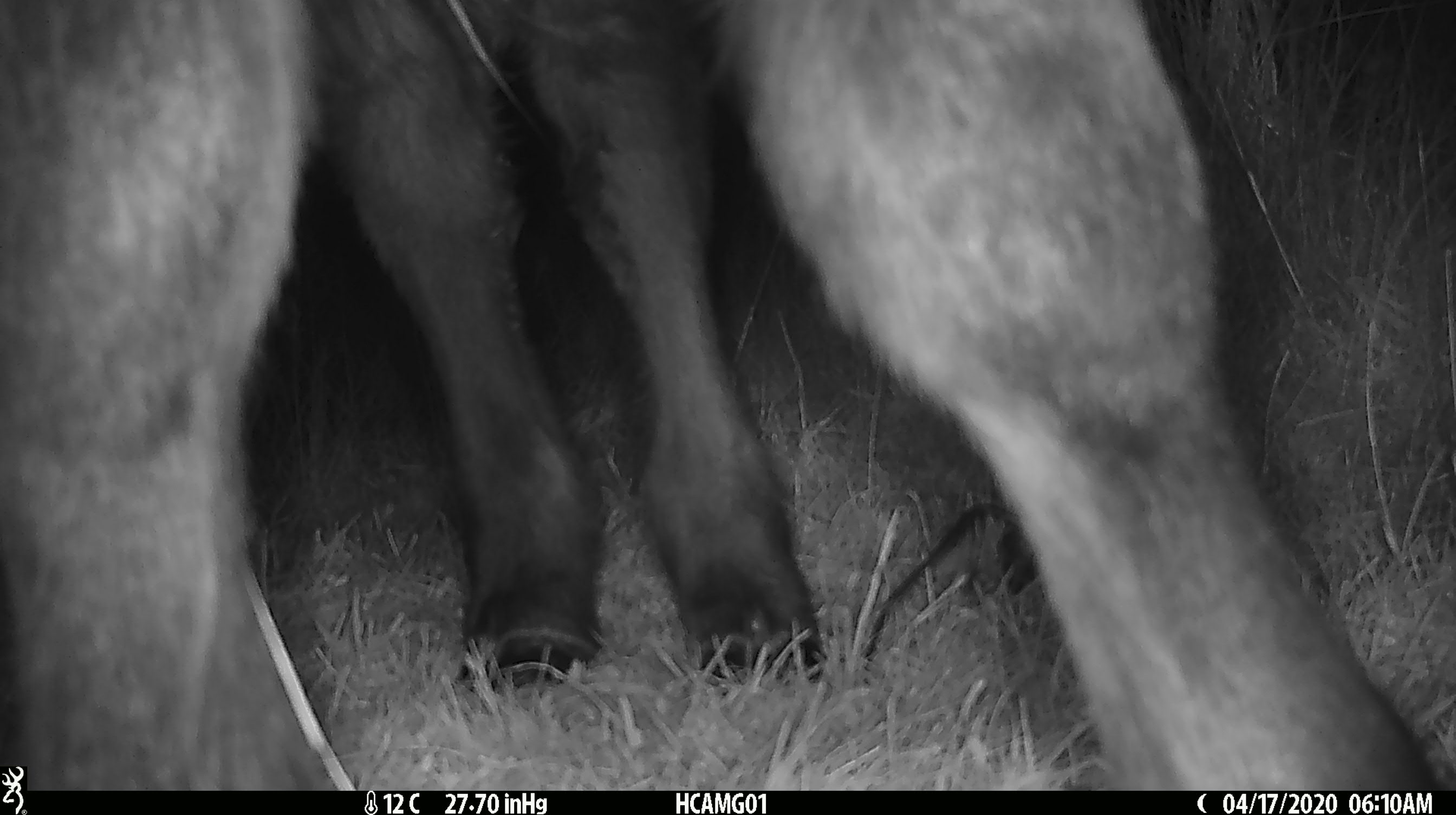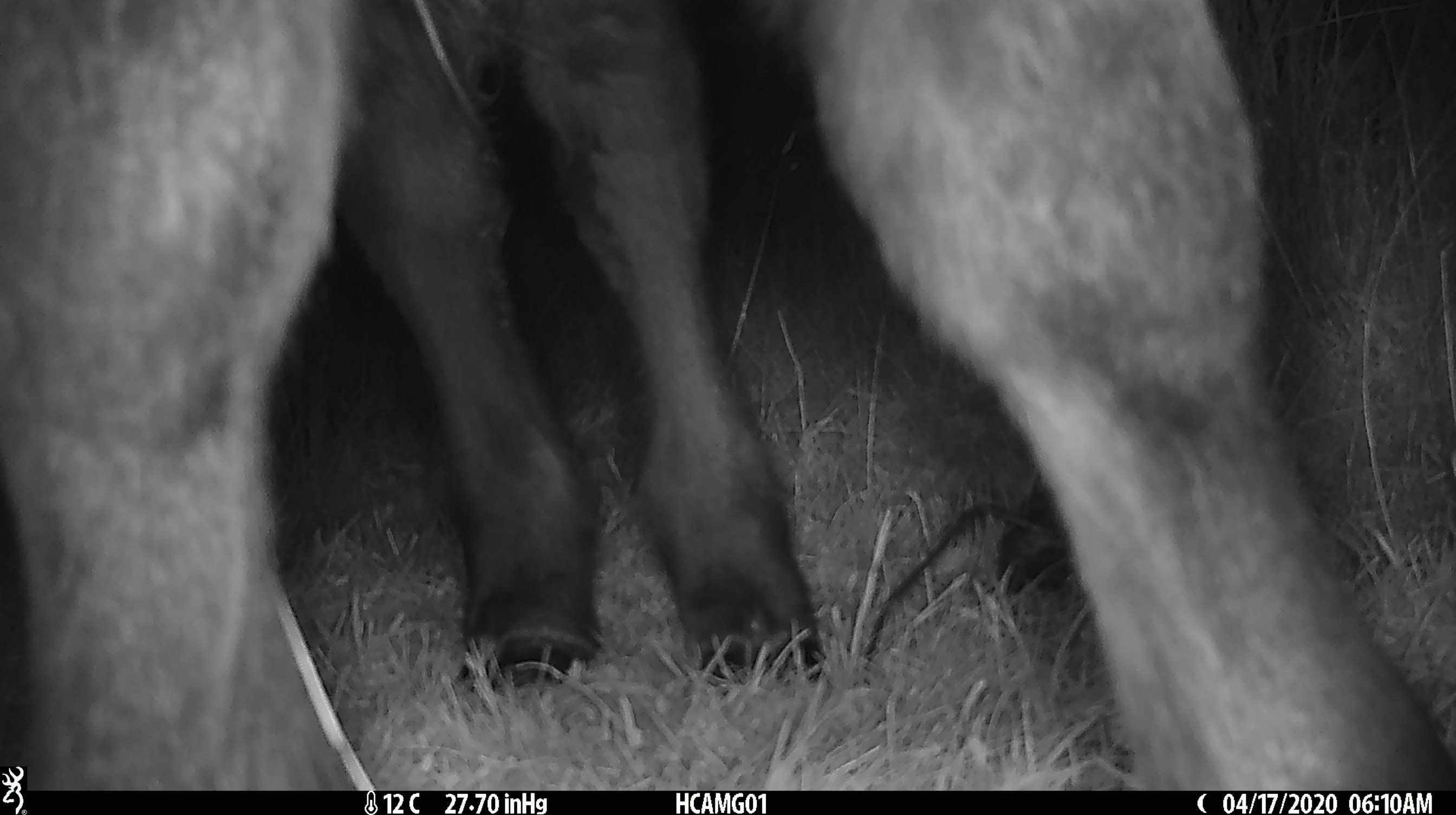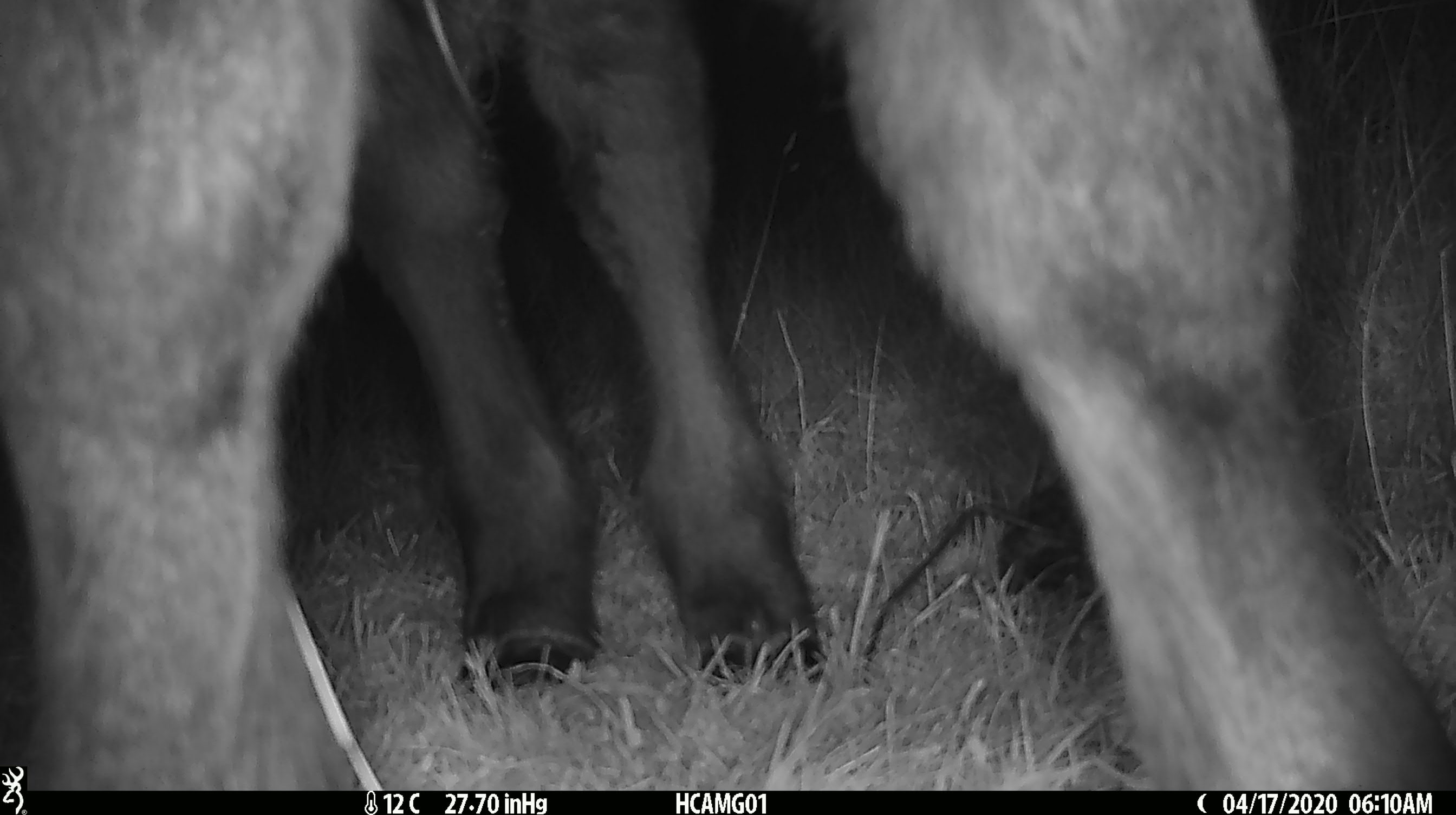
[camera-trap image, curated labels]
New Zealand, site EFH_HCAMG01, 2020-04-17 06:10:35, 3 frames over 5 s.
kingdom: Animalia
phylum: Chordata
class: Mammalia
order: Artiodactyla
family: Bovidae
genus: Bos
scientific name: Bos taurus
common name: domestic cow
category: cow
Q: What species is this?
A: Cow (domestic cow) (Bos taurus).